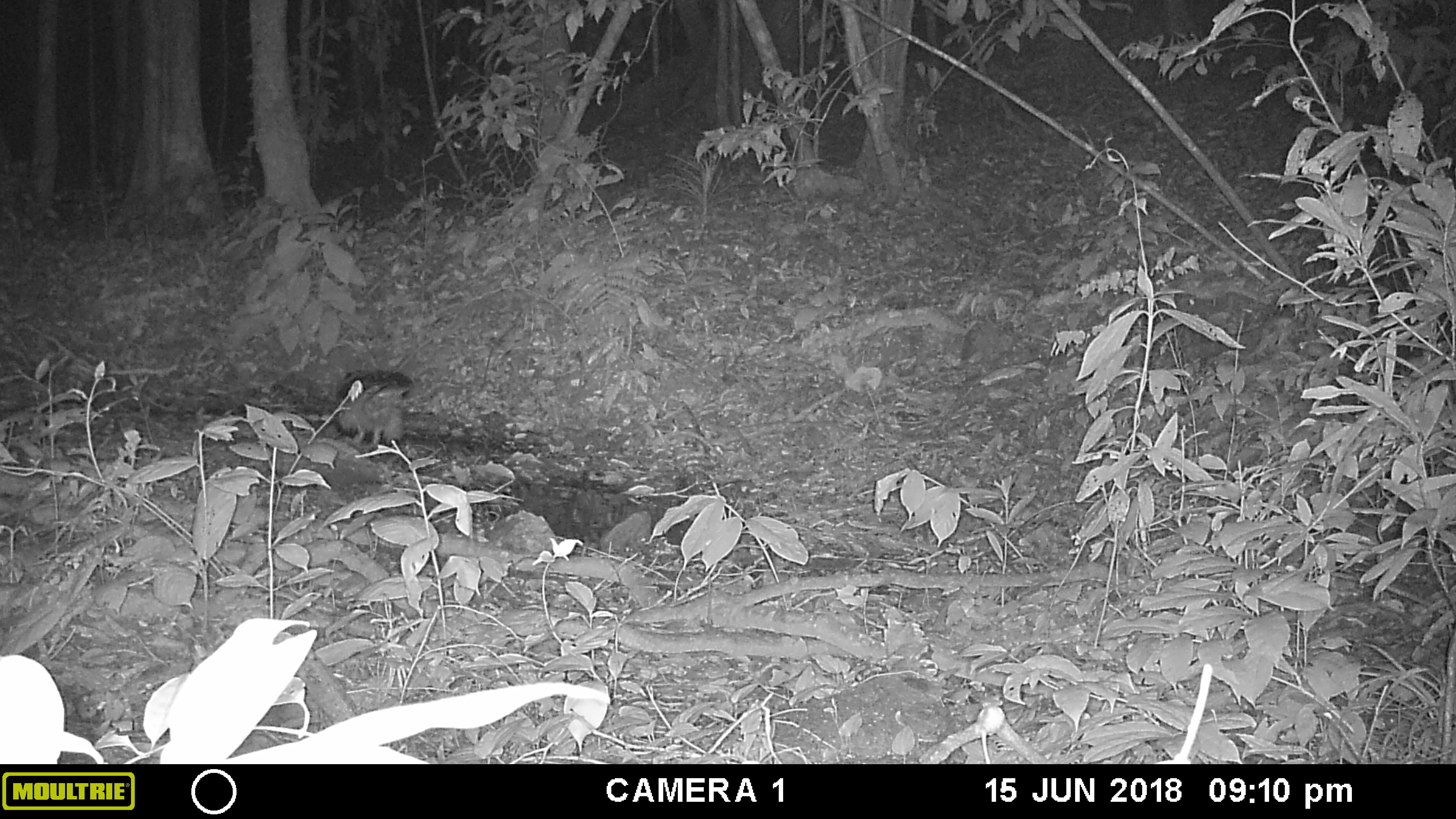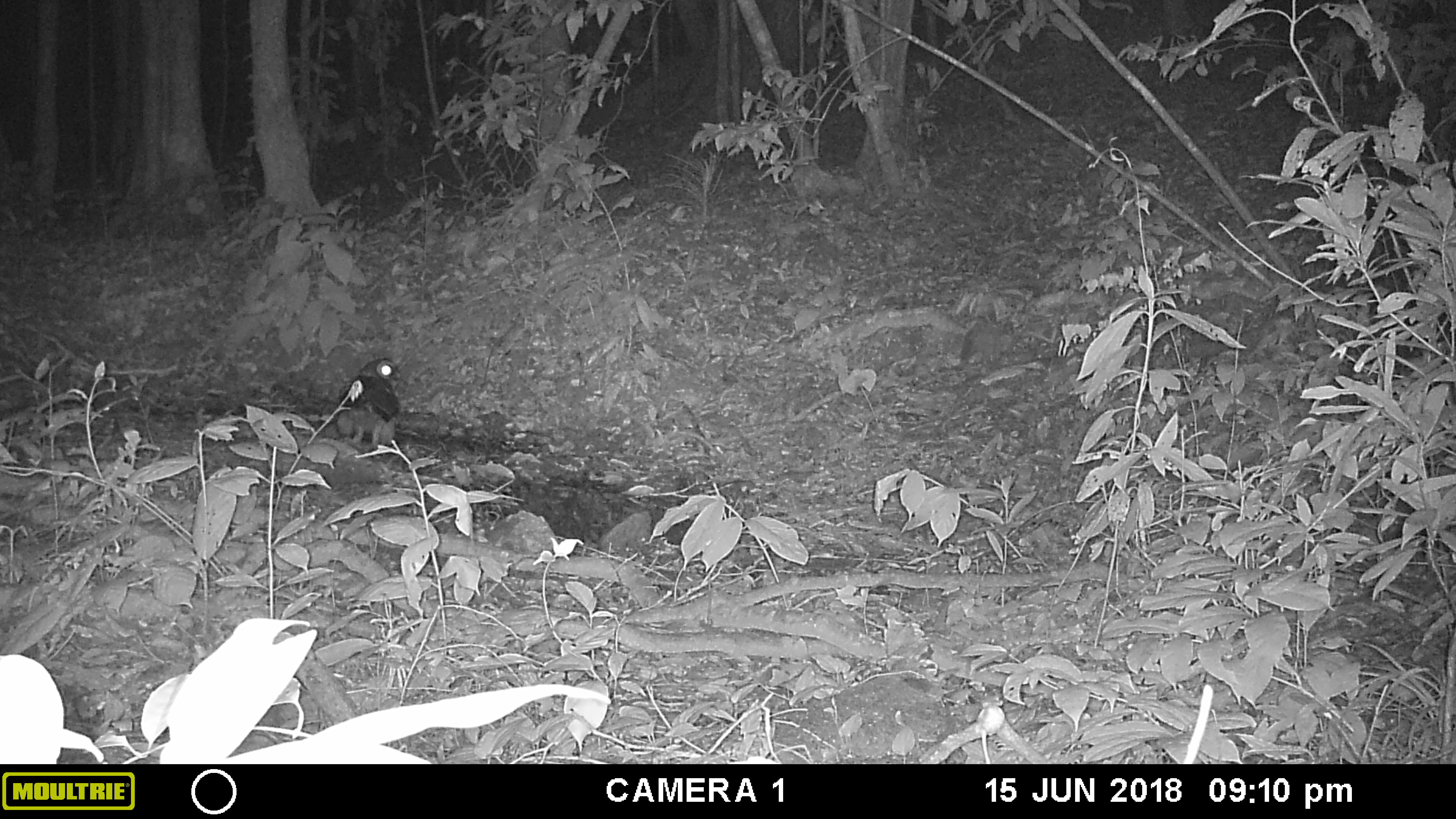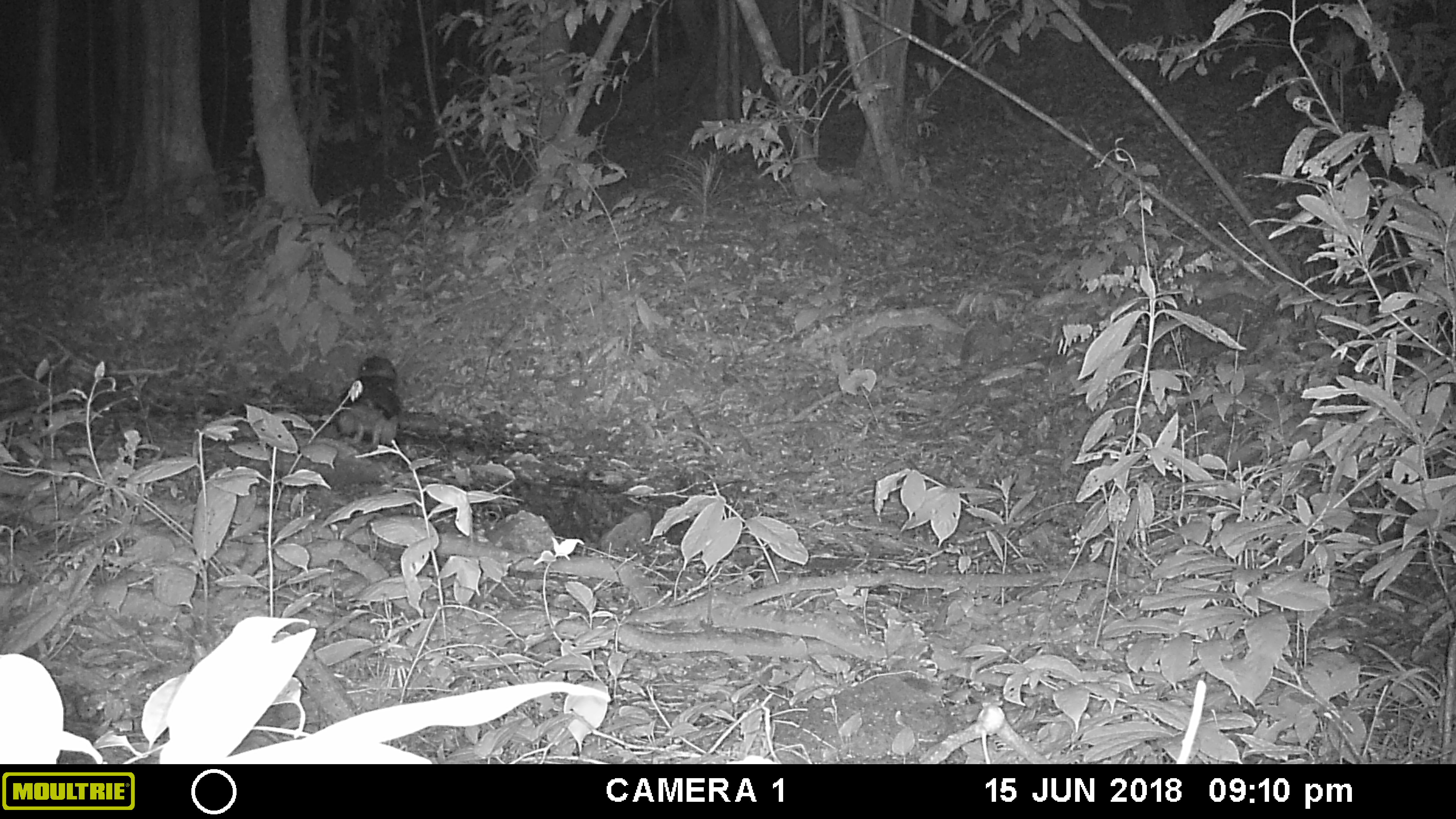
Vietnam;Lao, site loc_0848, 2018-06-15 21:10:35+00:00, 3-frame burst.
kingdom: Animalia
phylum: Chordata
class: Aves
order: Strigiformes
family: Strigidae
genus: Strix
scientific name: Strix leptogrammica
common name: brown wood owl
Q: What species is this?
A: Brown wood owl (Strix leptogrammica).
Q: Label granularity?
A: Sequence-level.